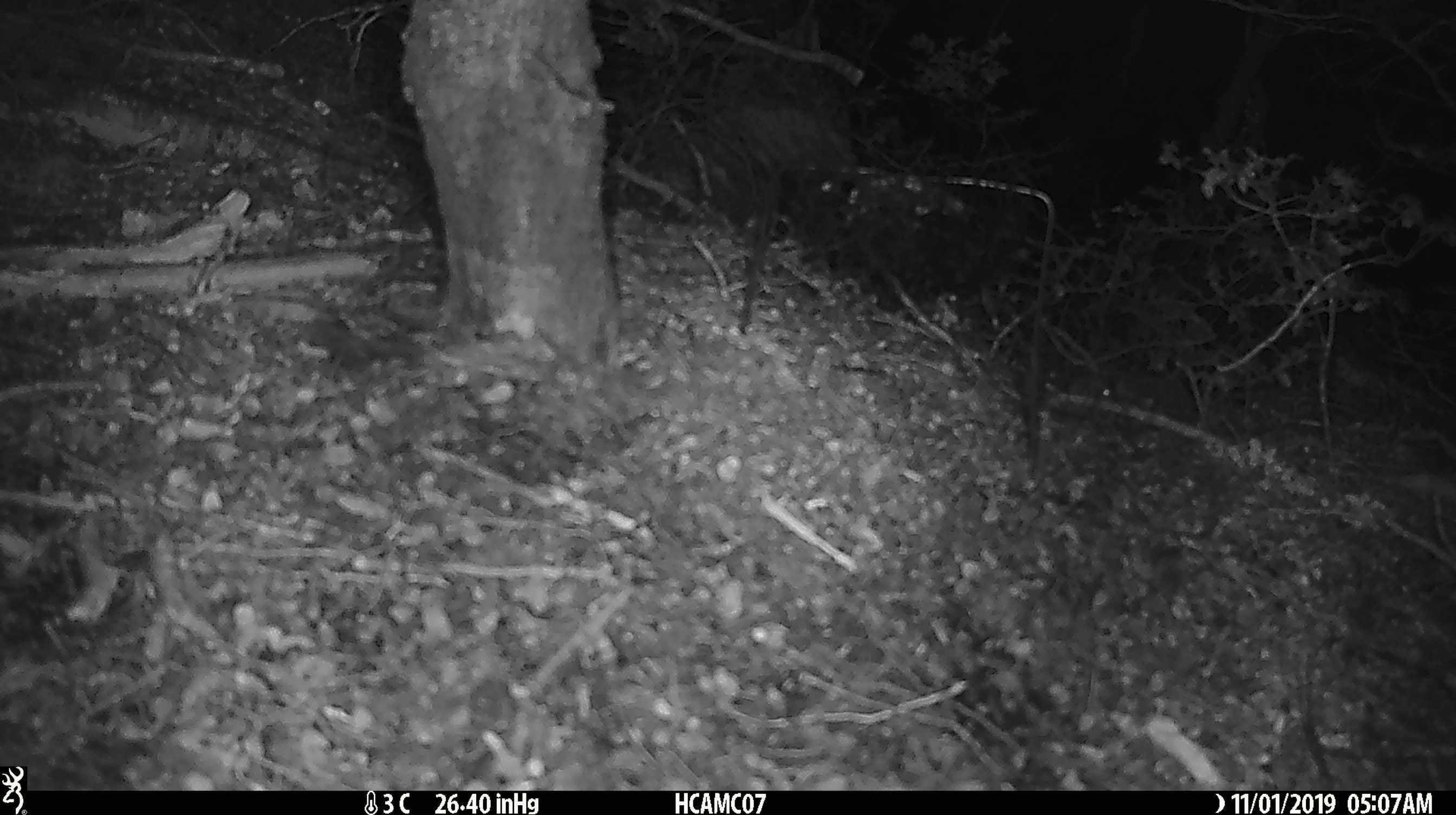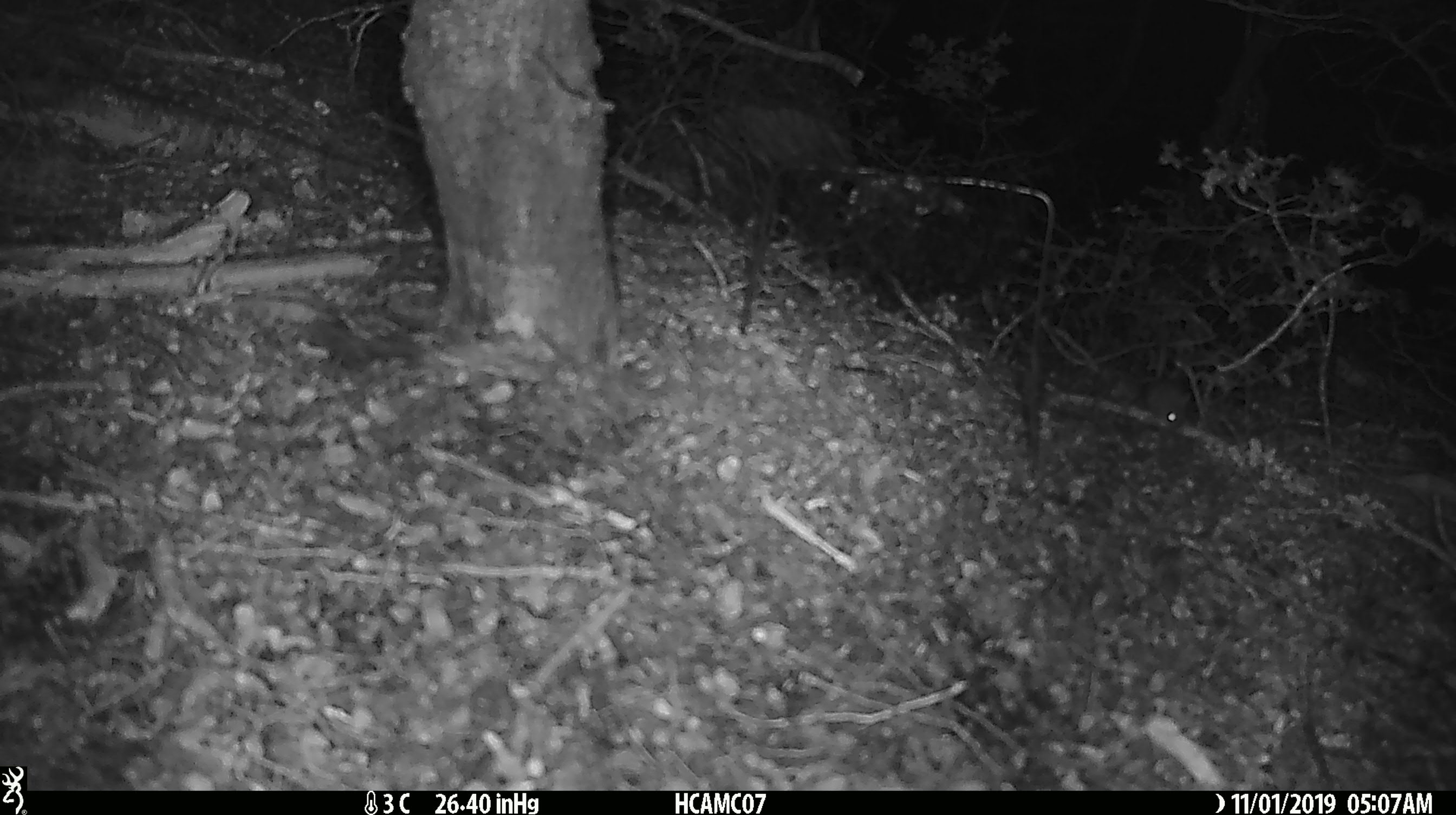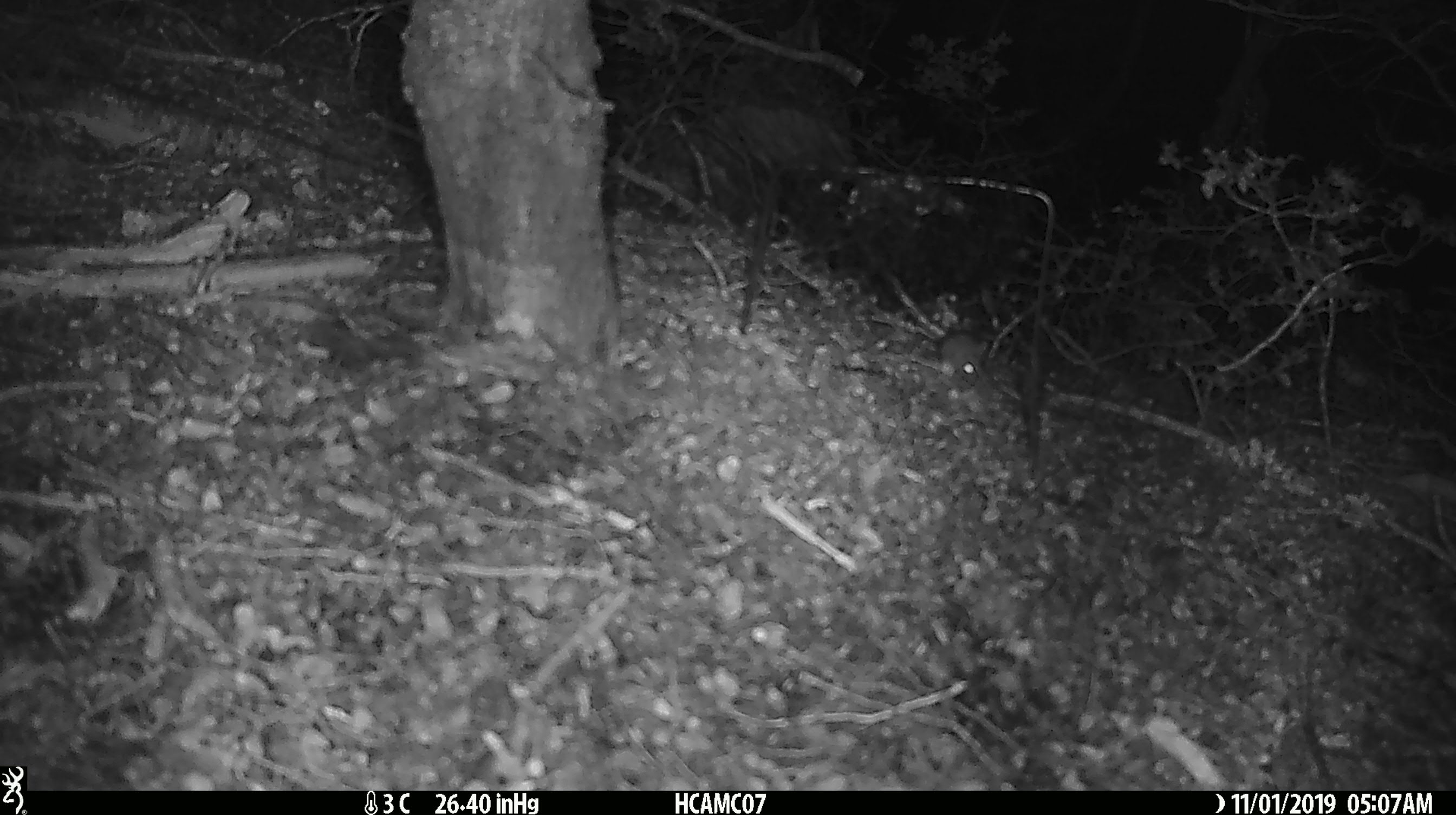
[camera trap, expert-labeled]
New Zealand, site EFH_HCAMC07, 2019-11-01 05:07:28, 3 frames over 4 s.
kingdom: Animalia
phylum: Chordata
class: Mammalia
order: Rodentia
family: Muridae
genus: Mus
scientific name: Mus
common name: mouse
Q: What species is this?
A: Mouse (Mus).